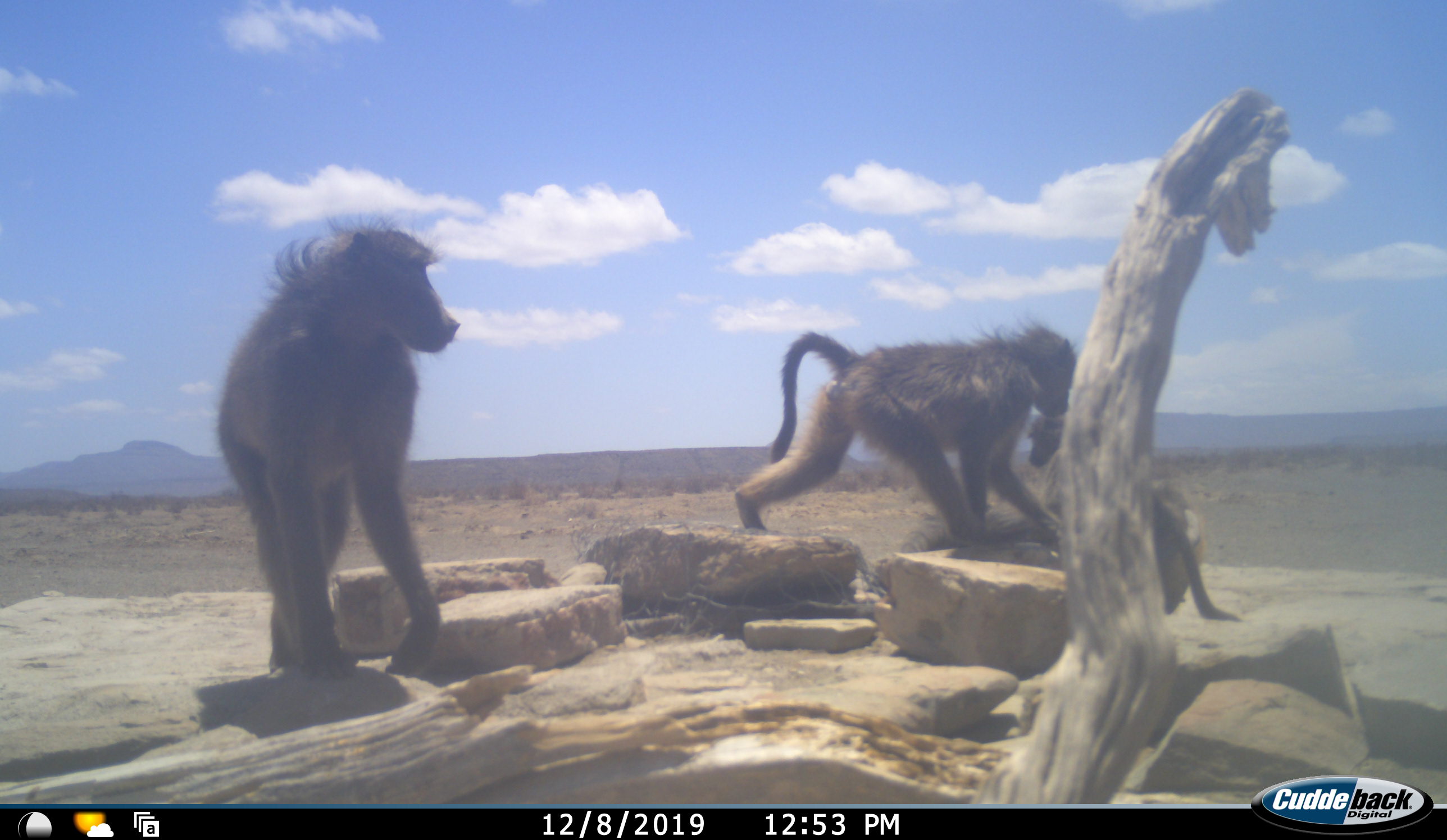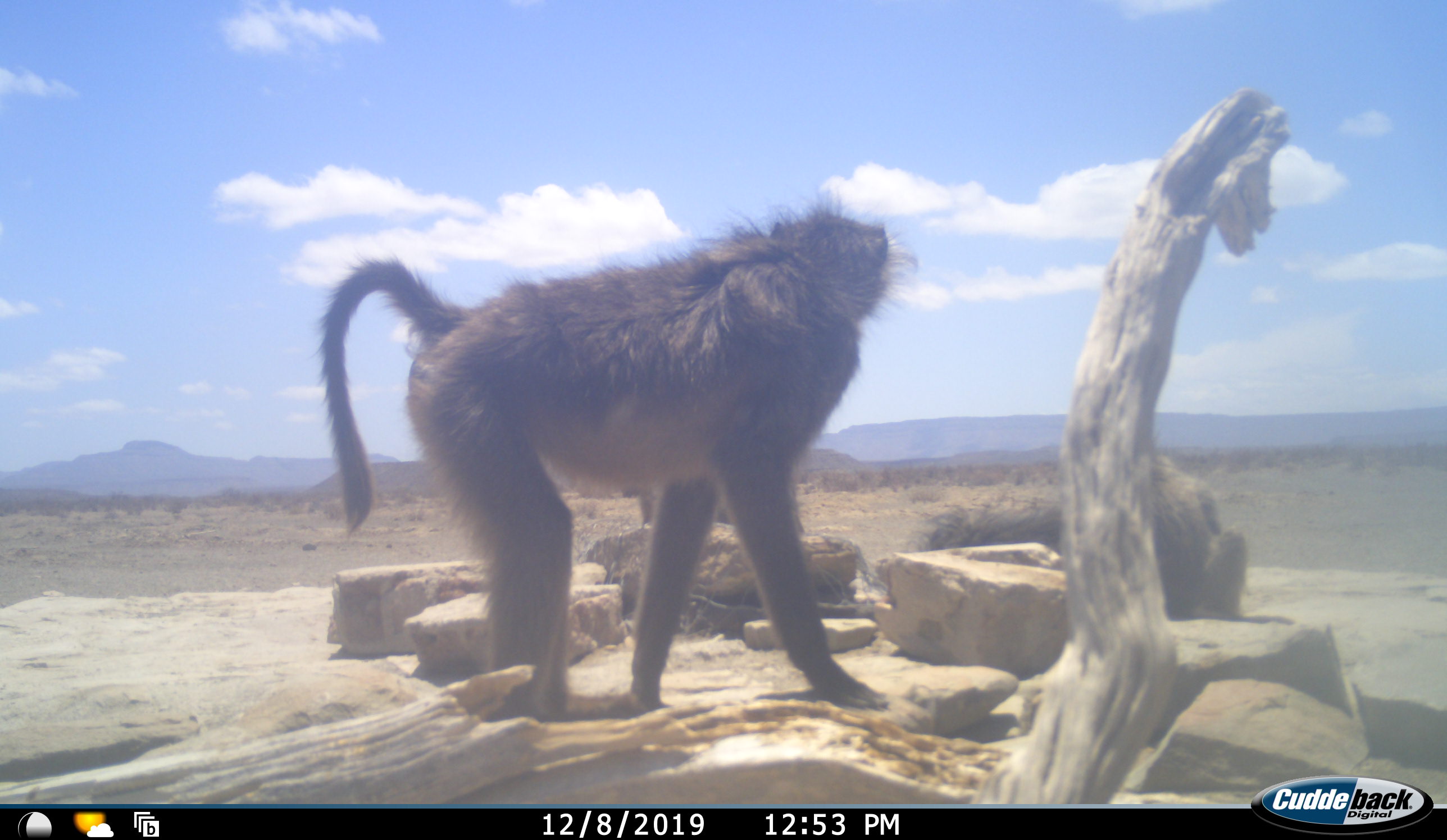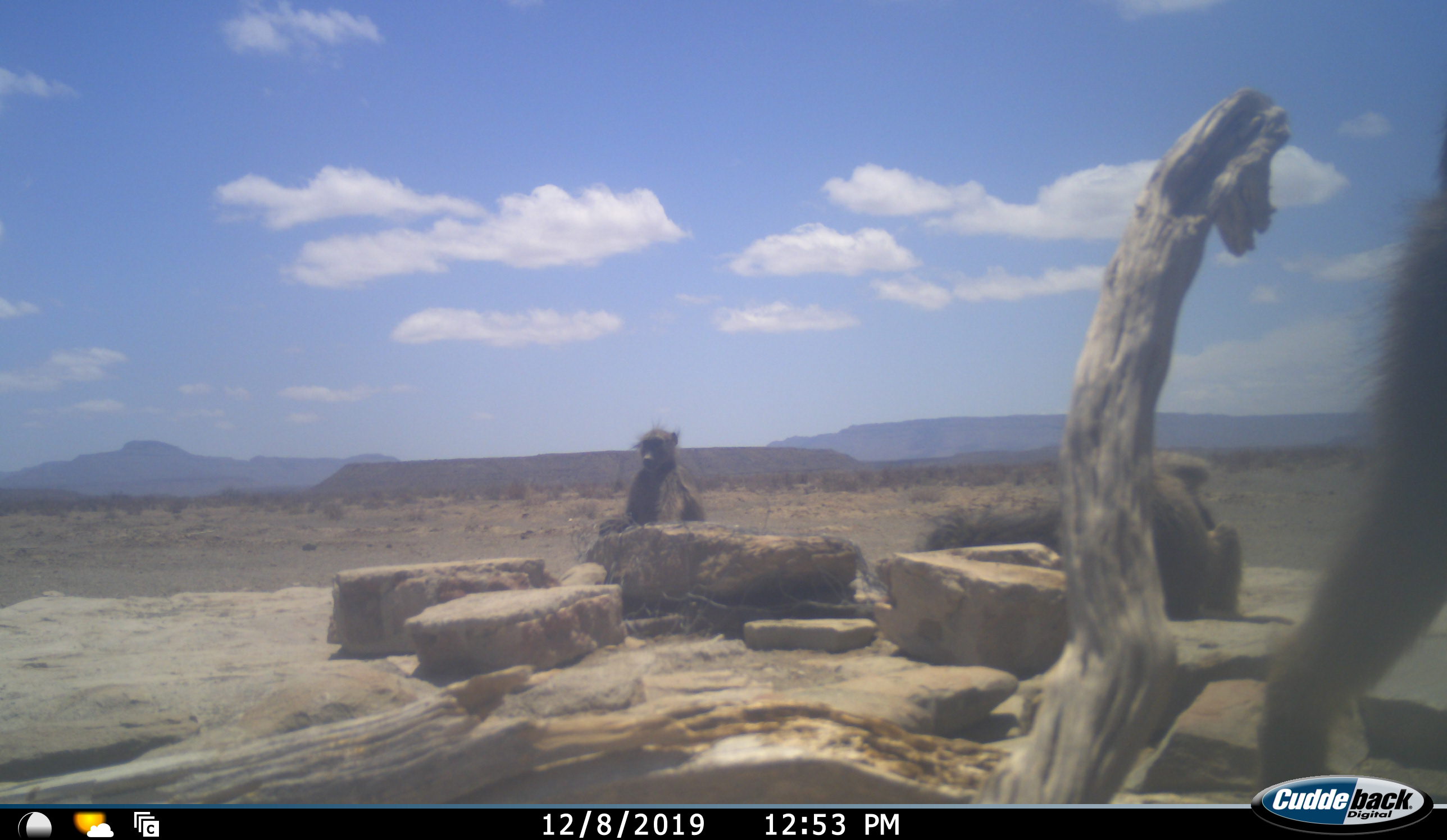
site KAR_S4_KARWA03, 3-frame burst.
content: unidentified animal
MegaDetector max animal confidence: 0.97